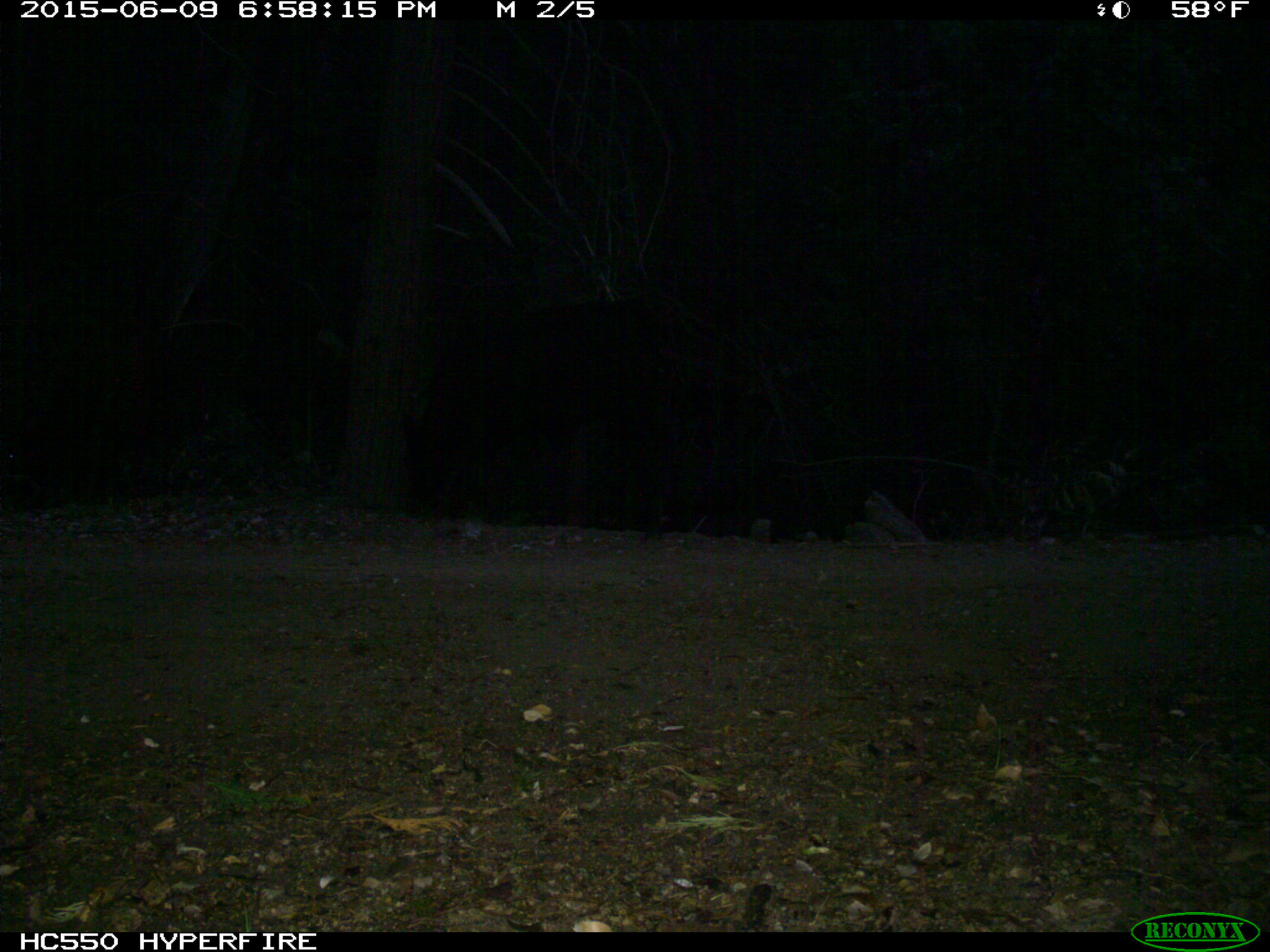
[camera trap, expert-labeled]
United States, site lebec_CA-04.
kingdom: Animalia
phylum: Chordata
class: Mammalia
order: Artiodactyla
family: Bovidae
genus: Bos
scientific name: Bos taurus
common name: domestic cow